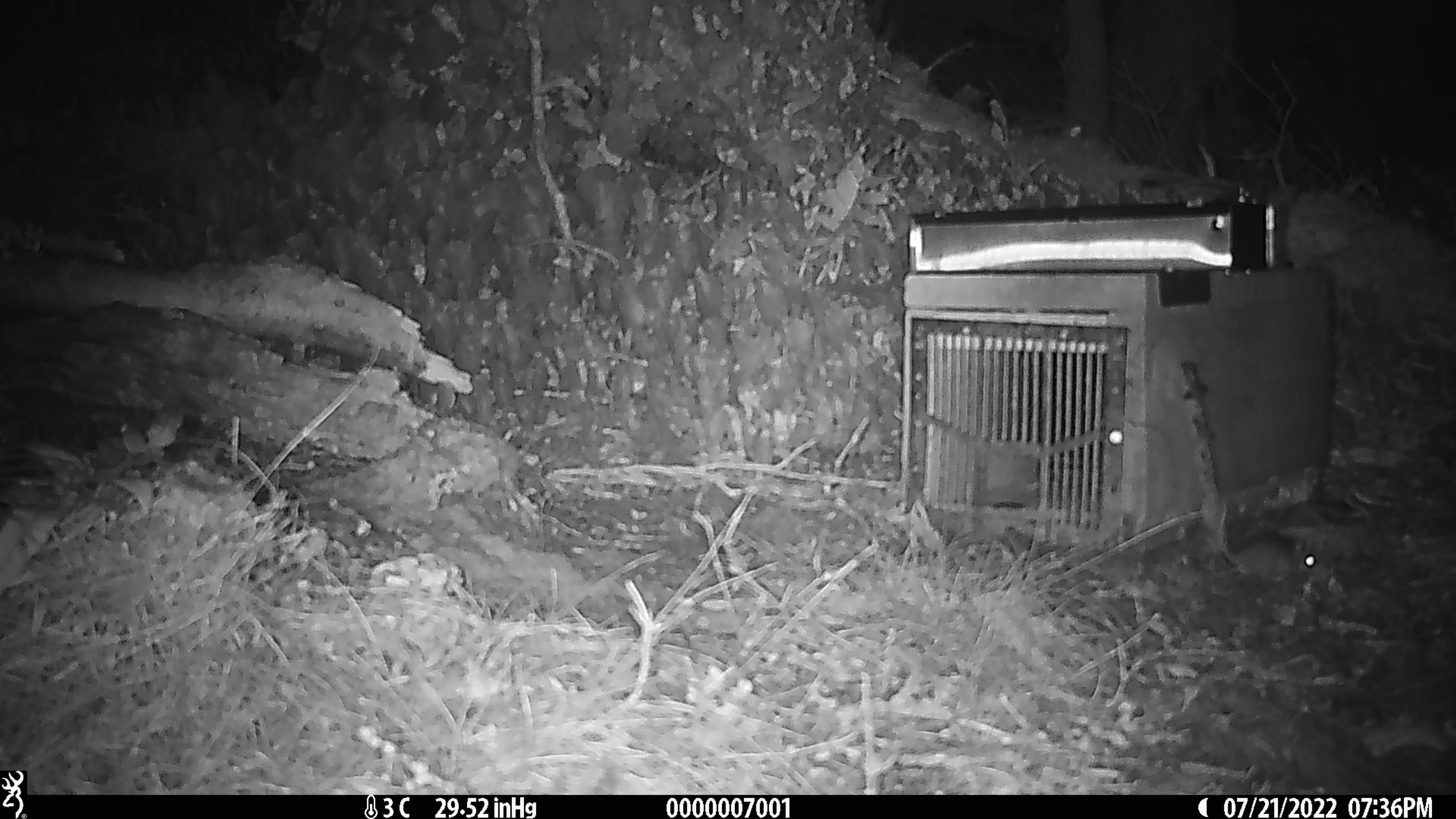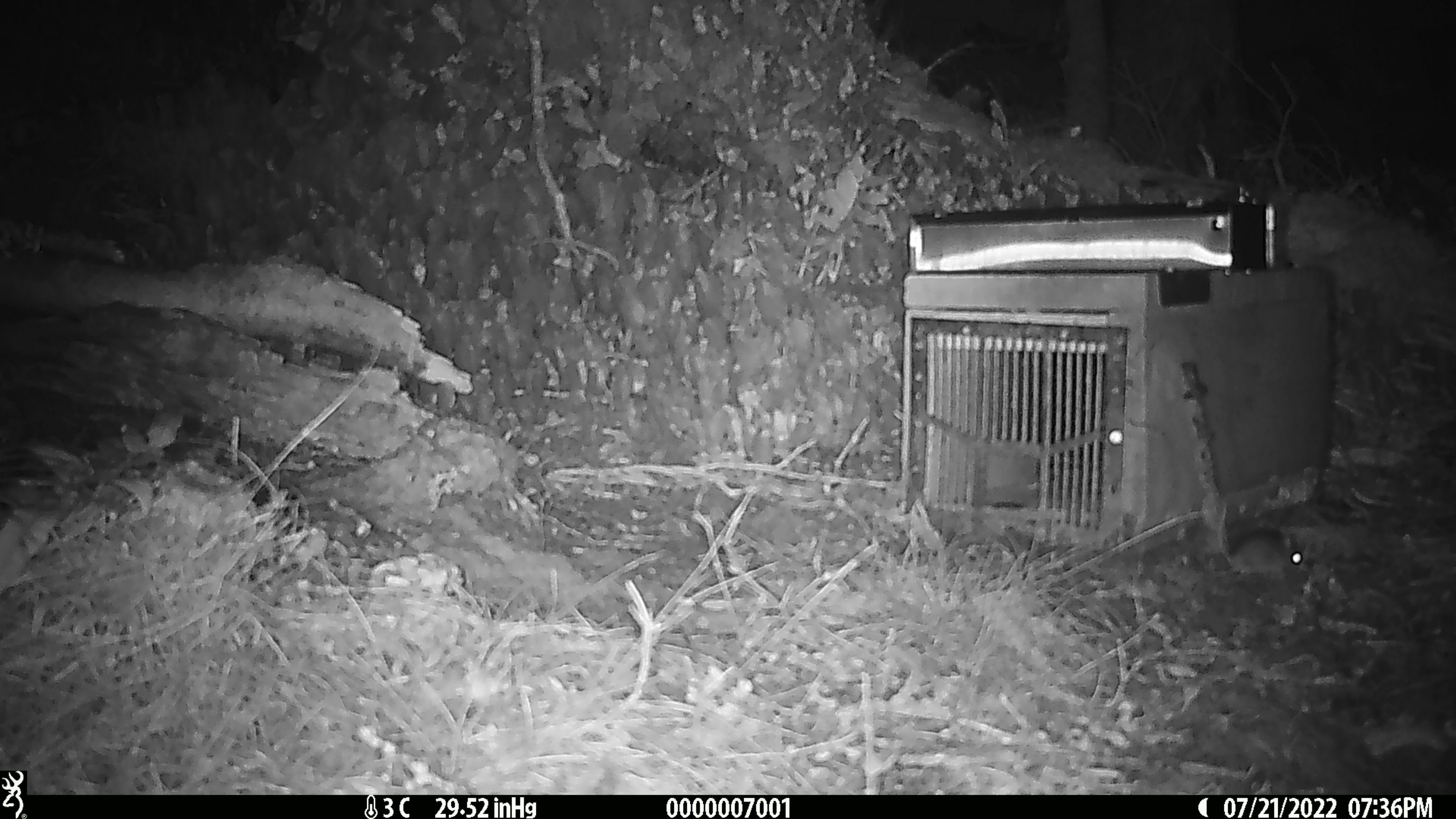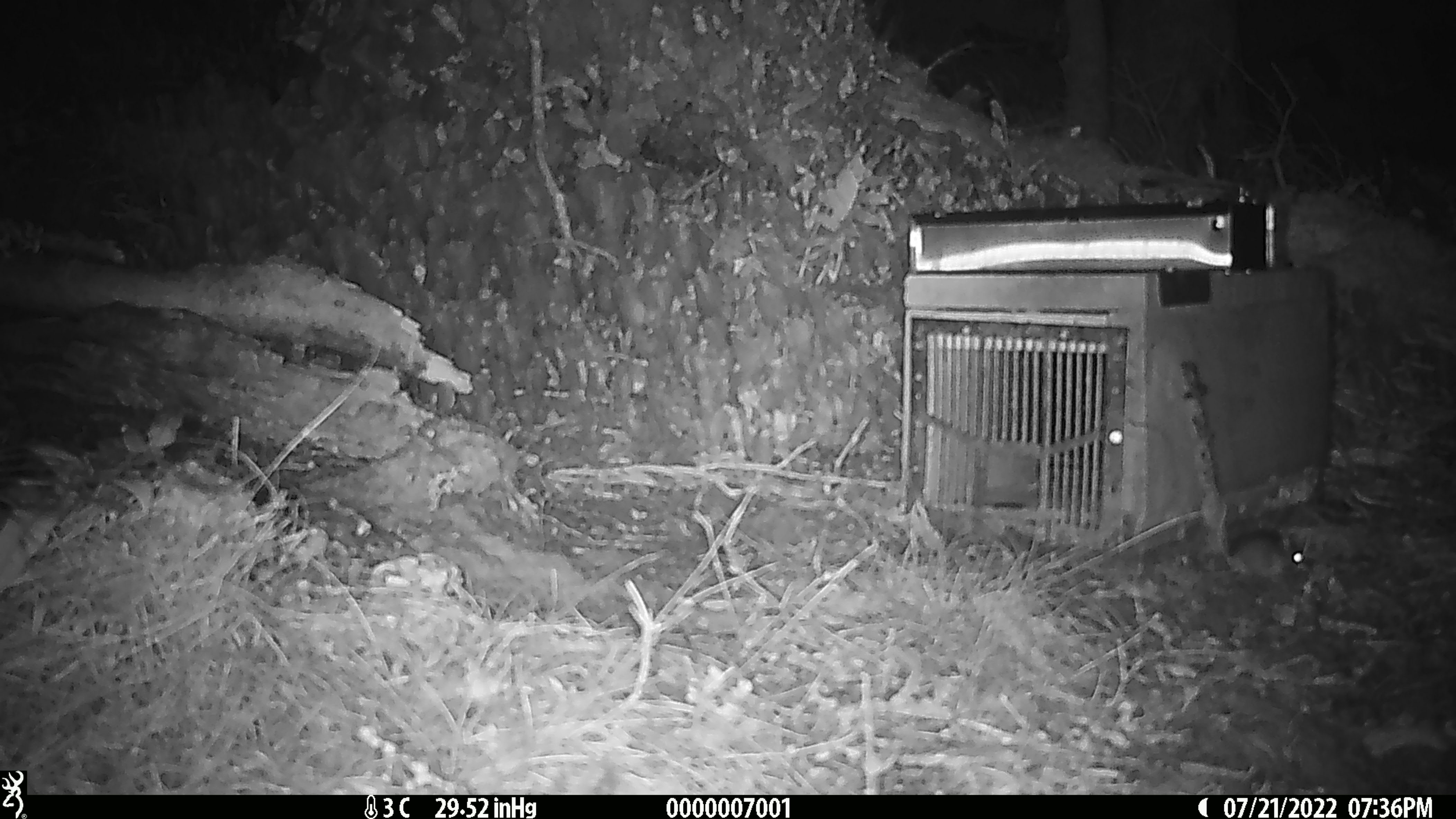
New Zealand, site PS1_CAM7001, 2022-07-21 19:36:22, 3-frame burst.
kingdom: Animalia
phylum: Chordata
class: Mammalia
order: Rodentia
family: Muridae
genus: Mus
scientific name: Mus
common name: mouse